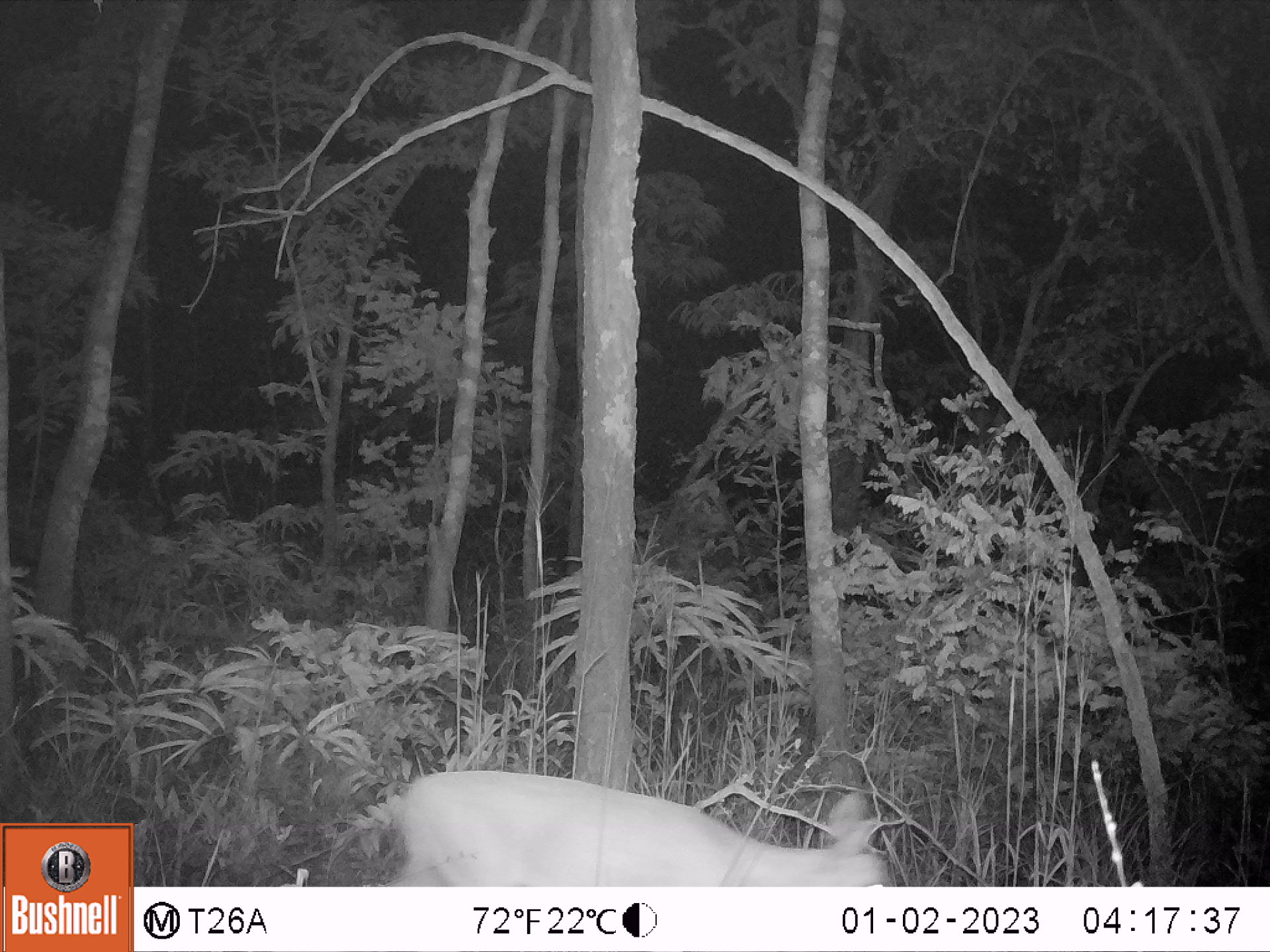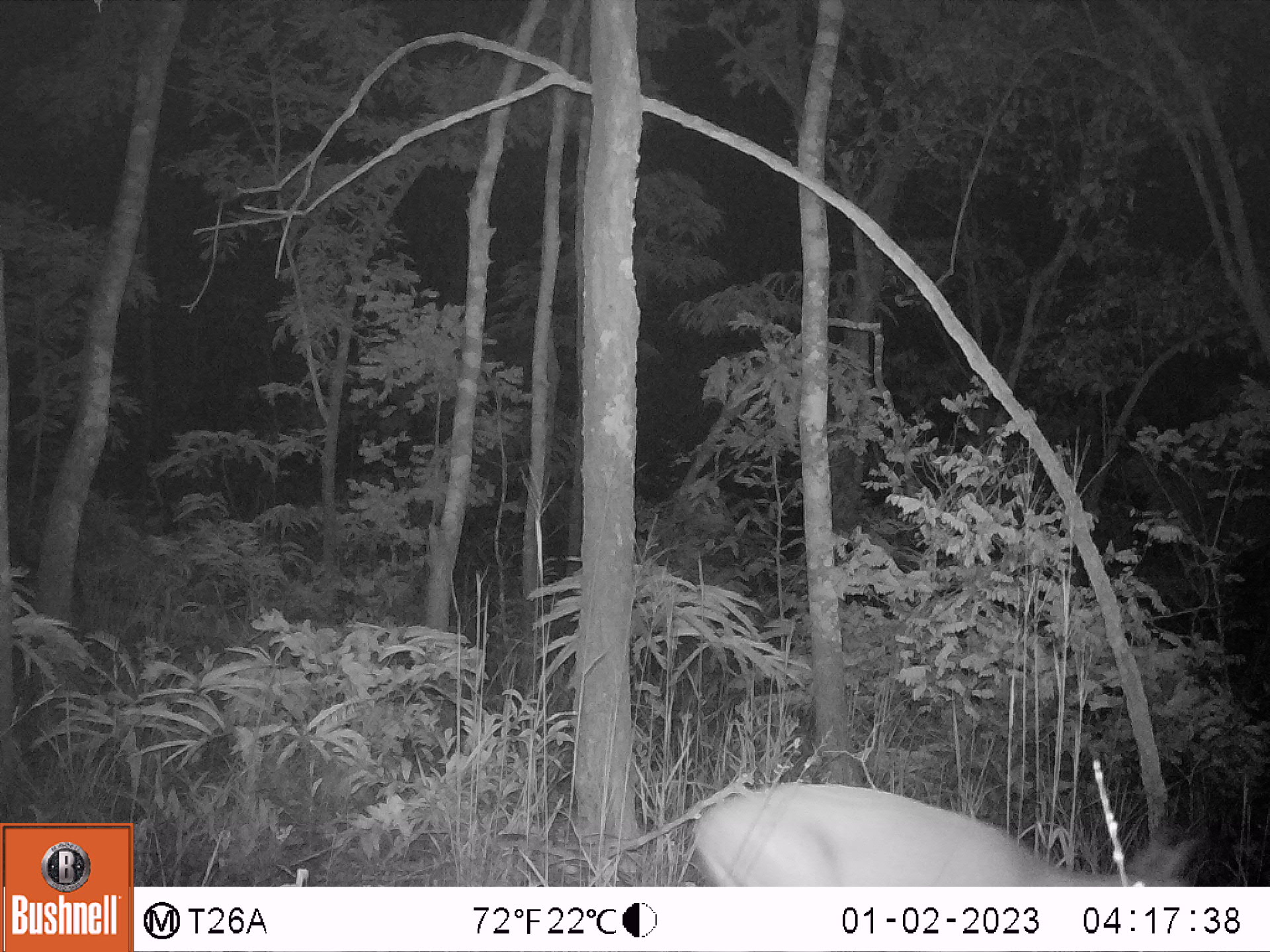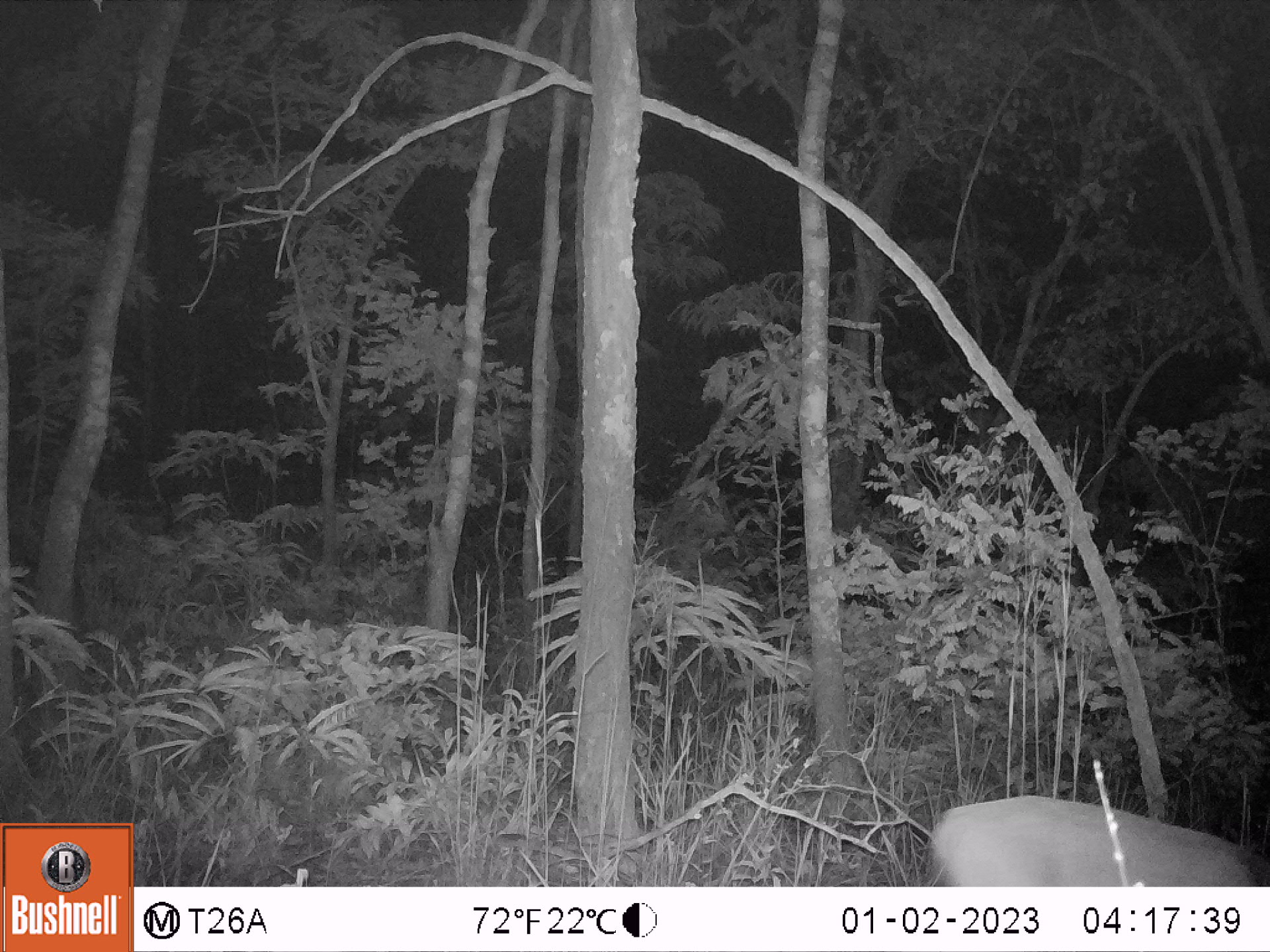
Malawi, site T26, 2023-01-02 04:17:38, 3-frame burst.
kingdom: Animalia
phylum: Chordata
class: Mammalia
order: Artiodactyla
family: Bovidae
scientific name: Antilopinae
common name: small antelope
Small antelope (Antilopinae), count 1.